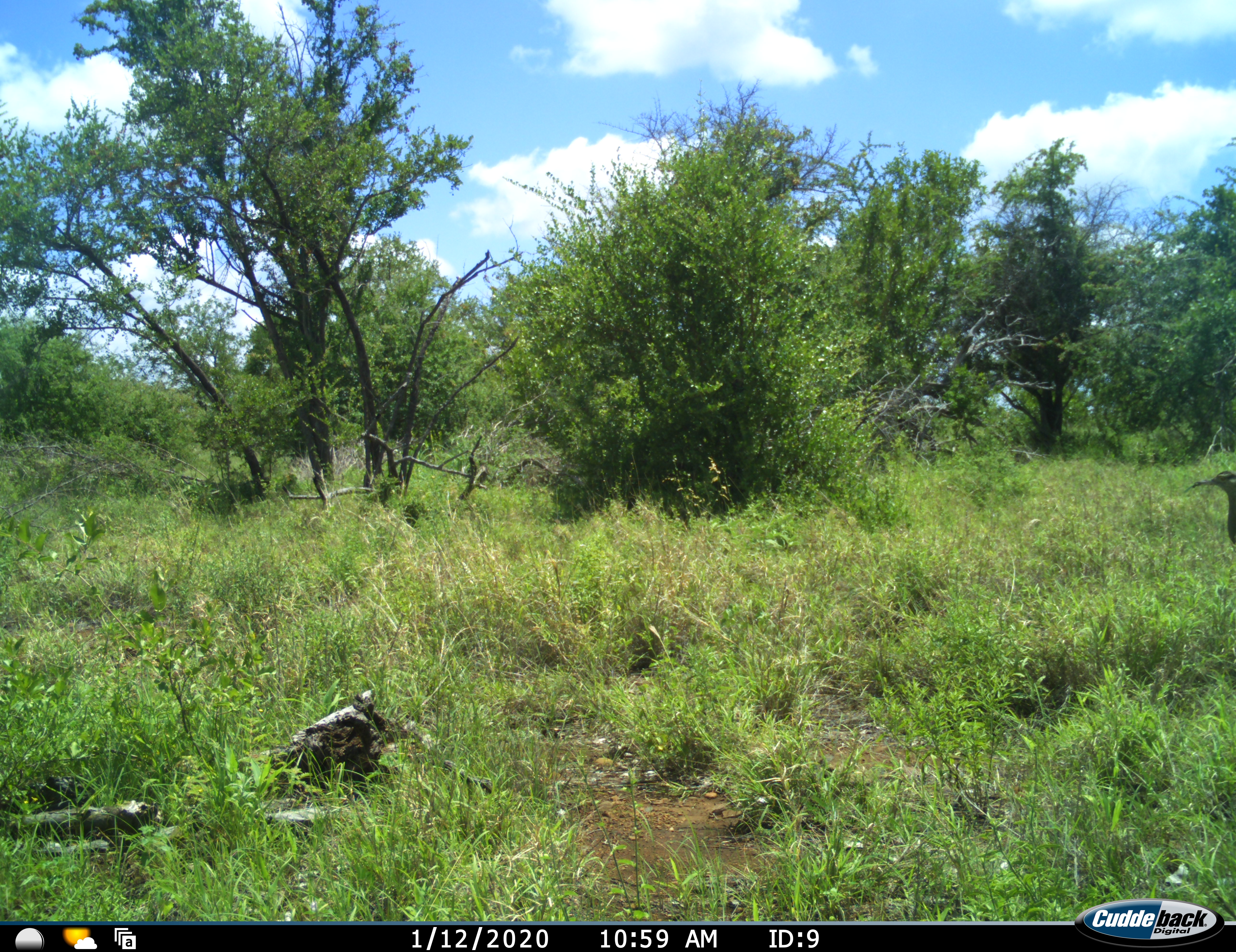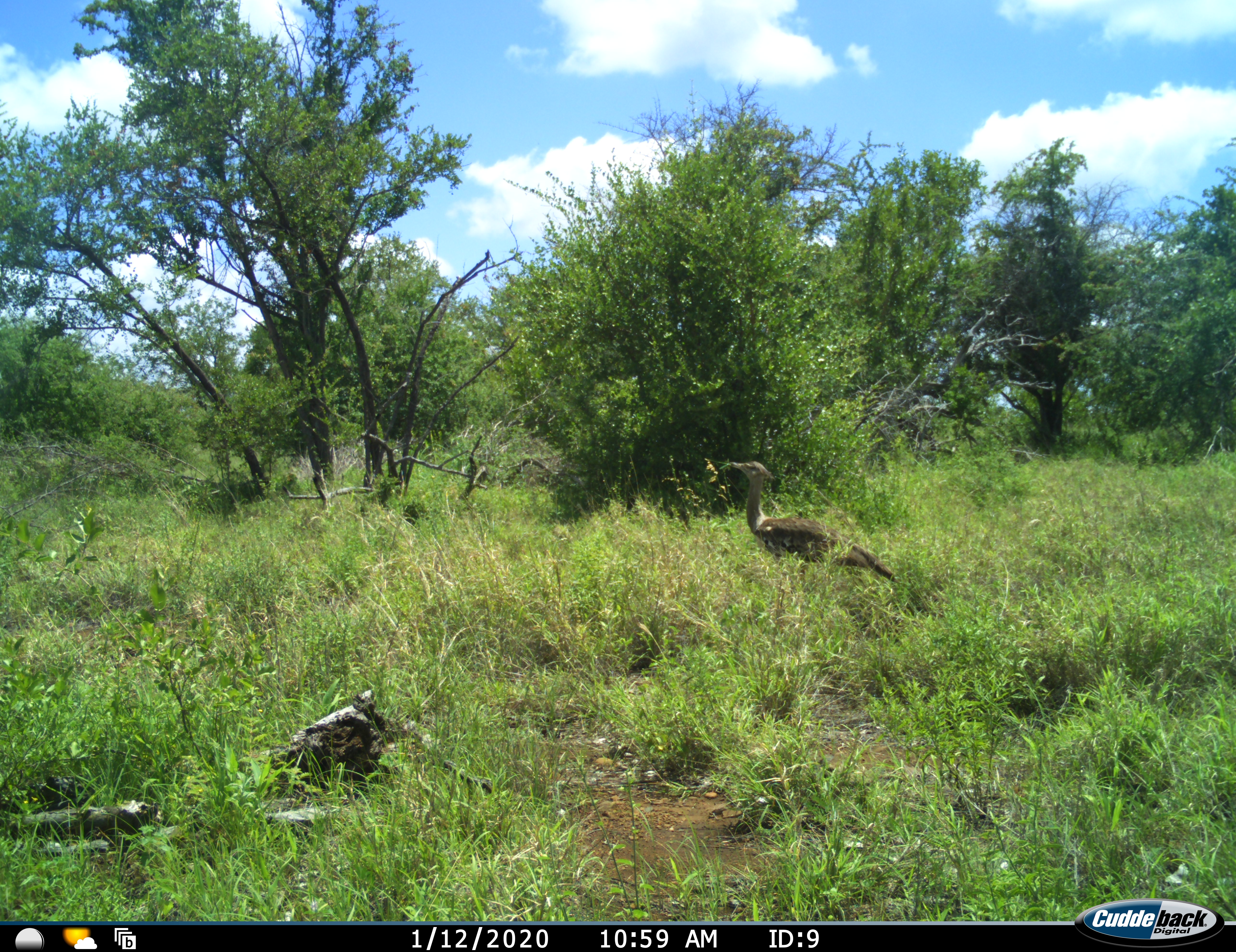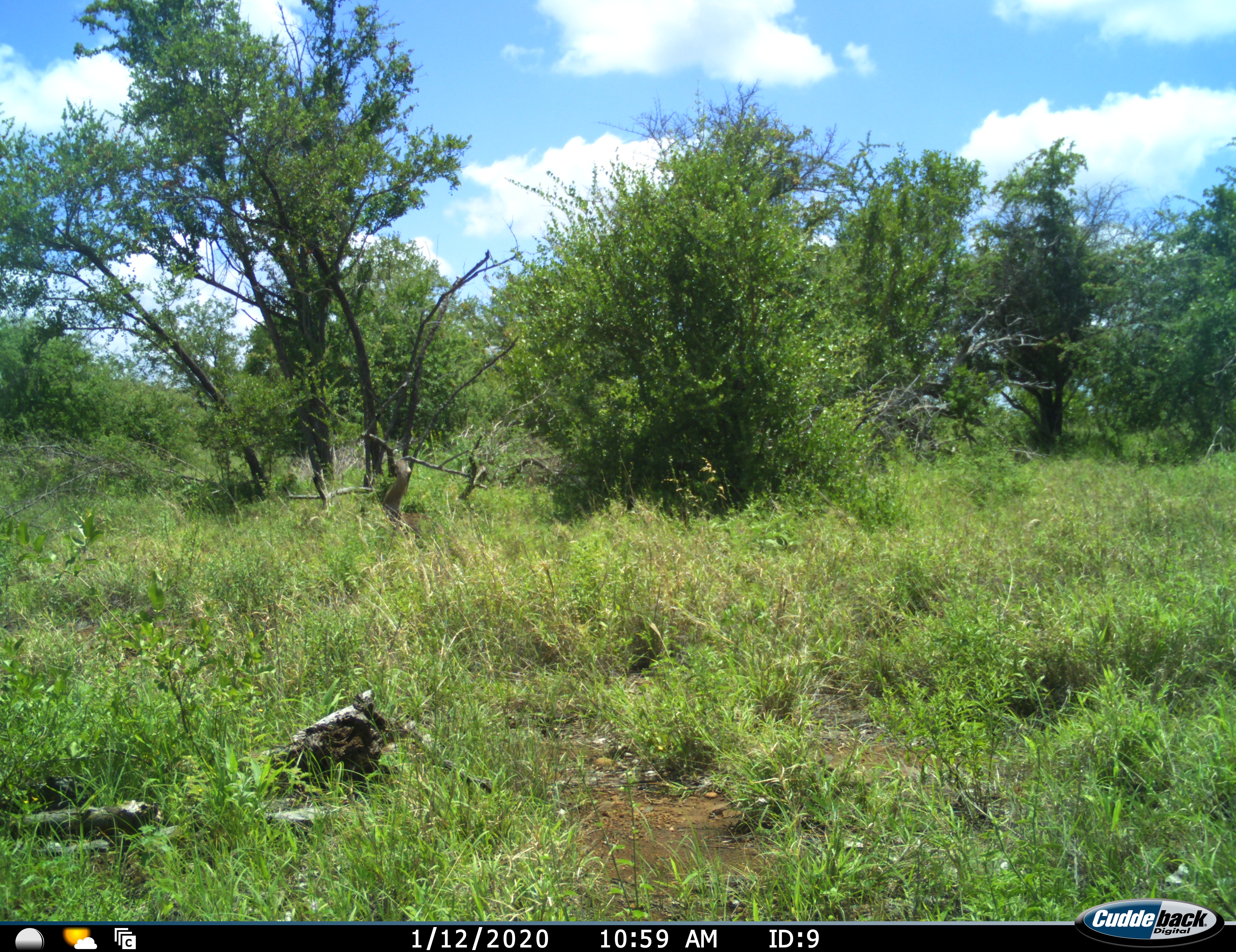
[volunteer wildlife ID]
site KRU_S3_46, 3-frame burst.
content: unidentified animal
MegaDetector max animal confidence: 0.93